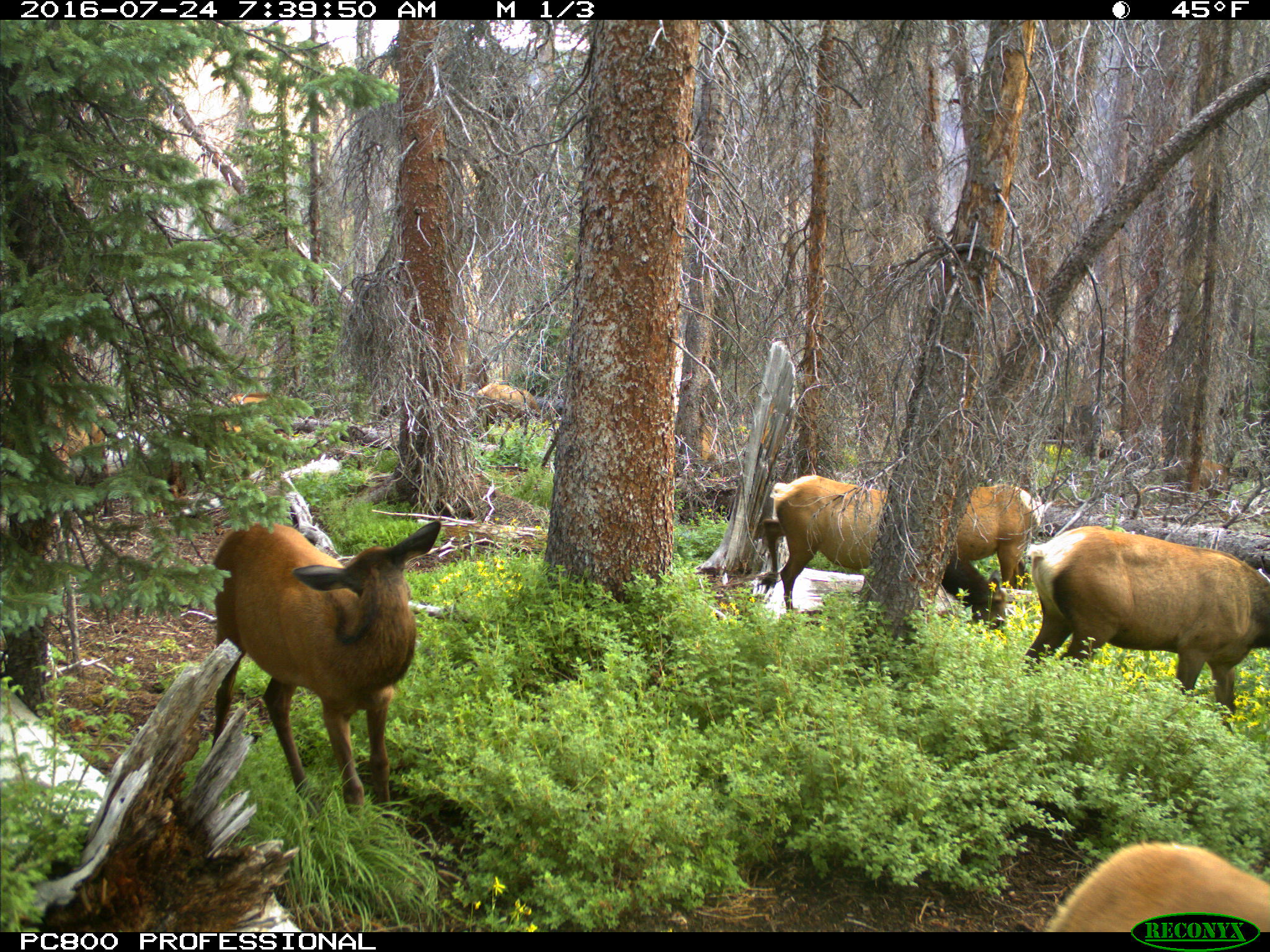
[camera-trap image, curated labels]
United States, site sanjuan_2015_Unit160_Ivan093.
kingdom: Animalia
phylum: Chordata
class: Mammalia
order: Artiodactyla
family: Cervidae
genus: Cervus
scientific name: Cervus elaphus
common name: red deer